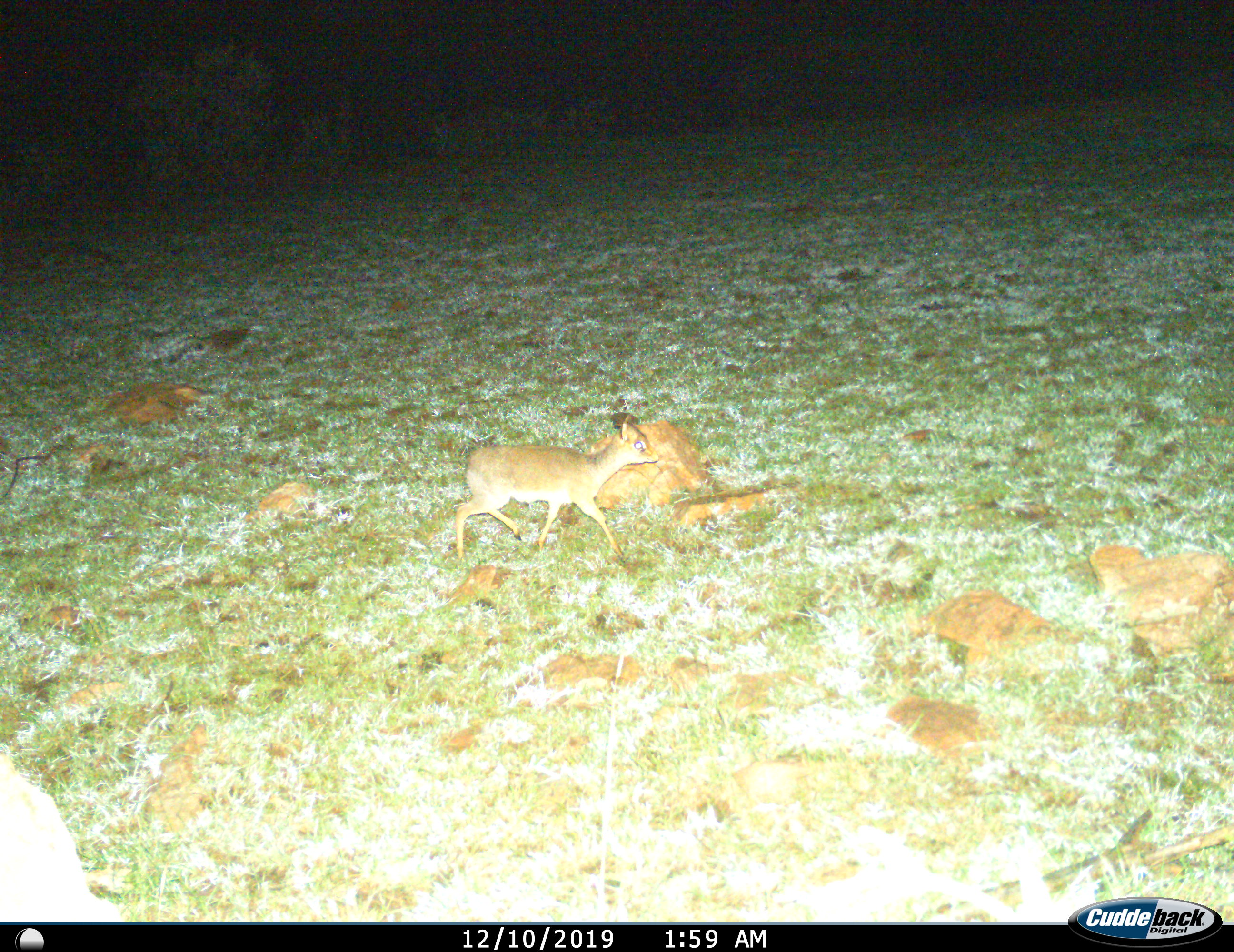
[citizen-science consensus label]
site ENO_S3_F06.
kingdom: Animalia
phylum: Chordata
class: Mammalia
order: Artiodactyla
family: Bovidae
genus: Madoqua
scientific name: Madoqua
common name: dik-dik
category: dikdik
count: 1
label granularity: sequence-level